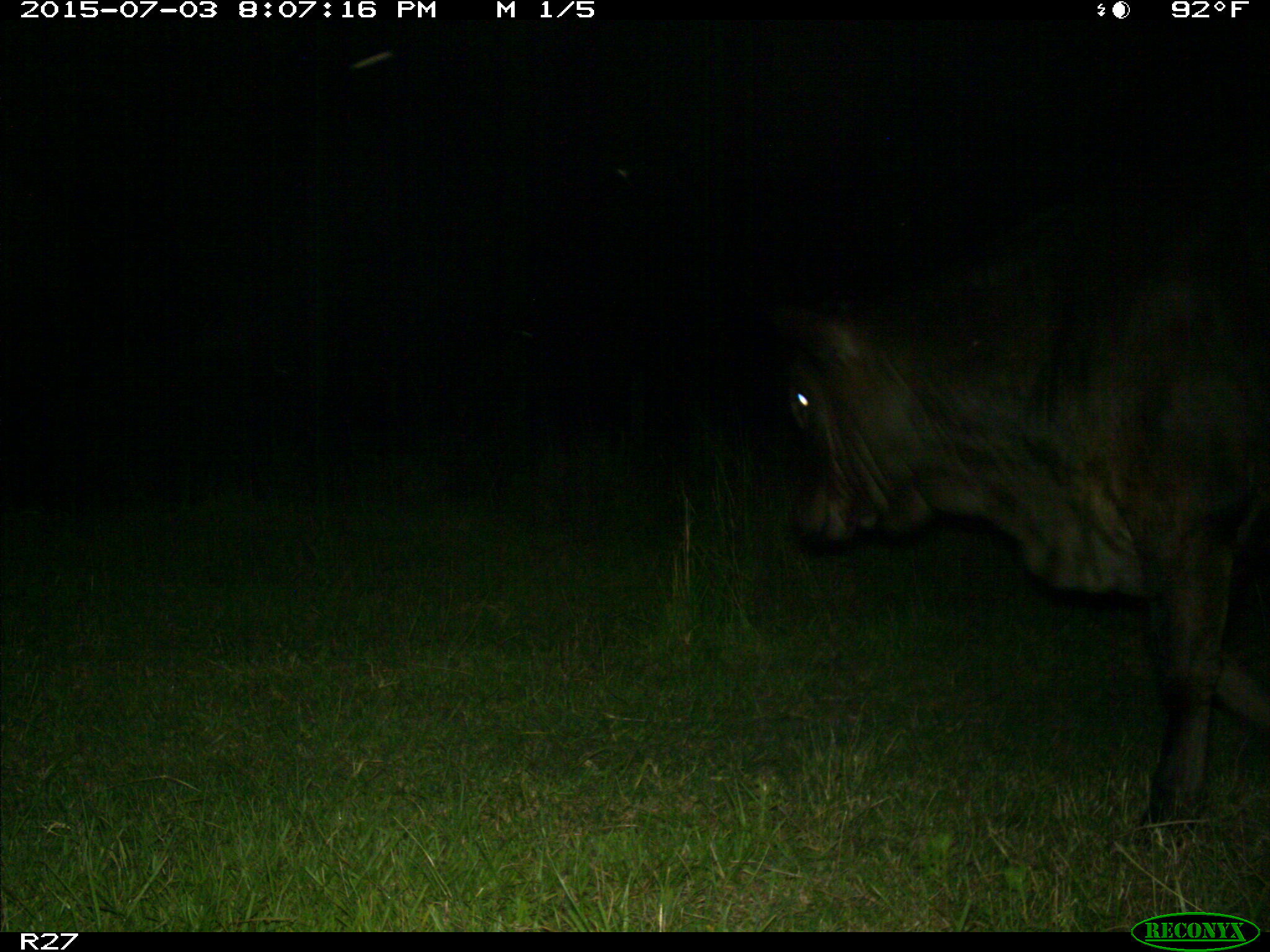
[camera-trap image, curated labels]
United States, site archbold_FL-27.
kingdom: Animalia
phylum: Chordata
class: Mammalia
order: Artiodactyla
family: Bovidae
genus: Bos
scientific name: Bos taurus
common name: domestic cow